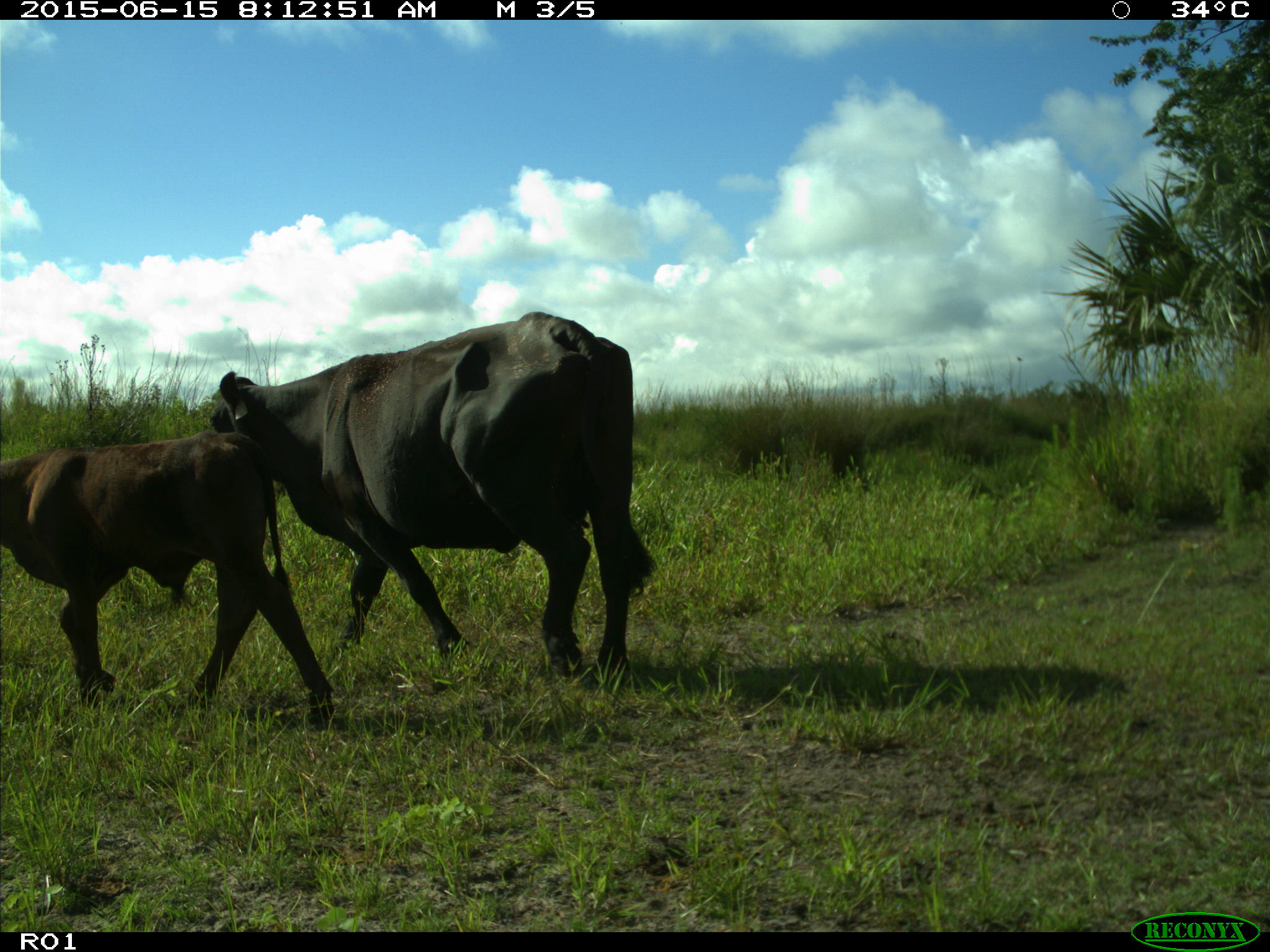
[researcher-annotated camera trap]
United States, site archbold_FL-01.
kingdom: Animalia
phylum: Chordata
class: Mammalia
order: Artiodactyla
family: Bovidae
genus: Bos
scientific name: Bos taurus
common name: domestic cow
Bos taurus (domestic cow).